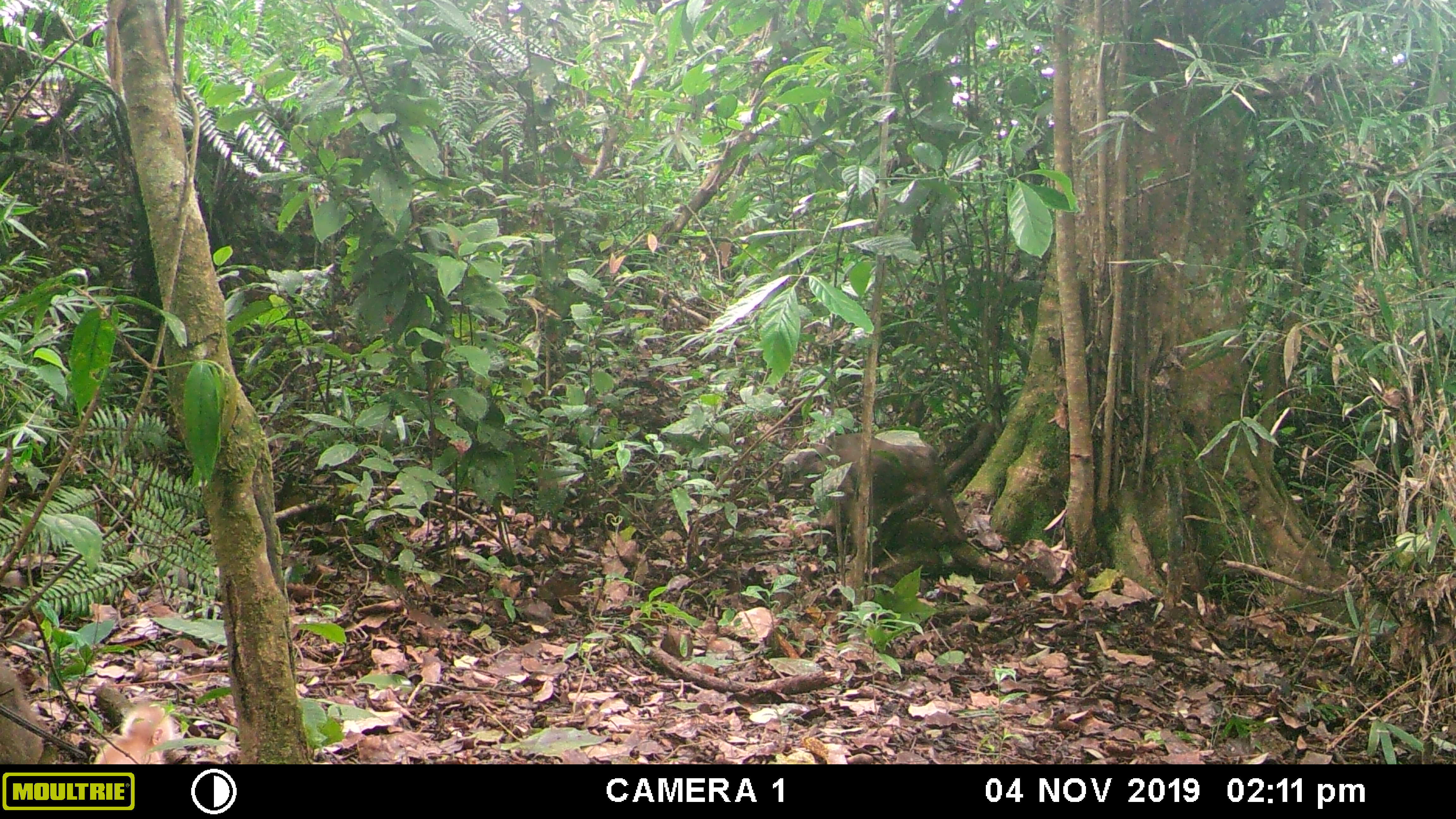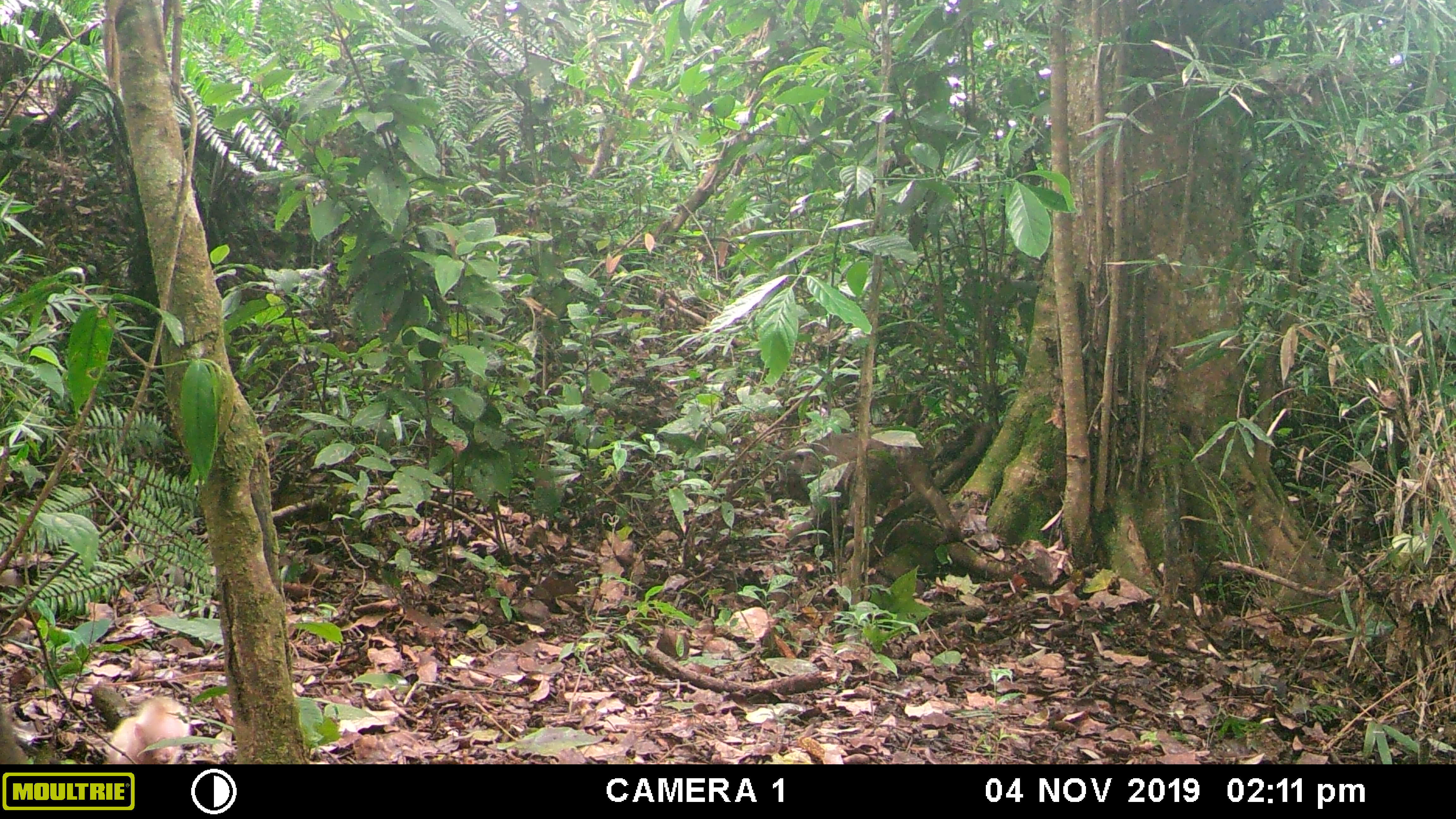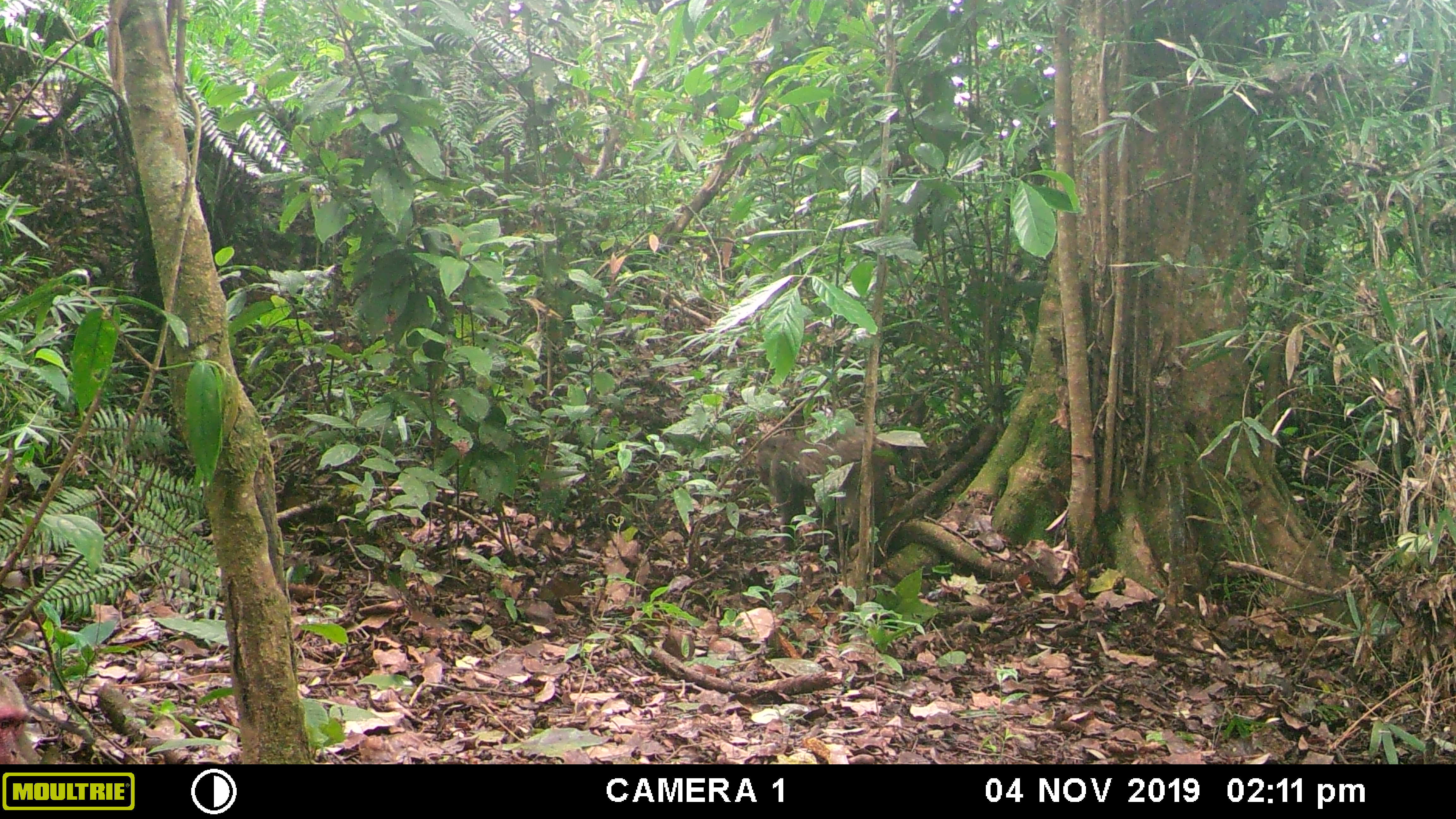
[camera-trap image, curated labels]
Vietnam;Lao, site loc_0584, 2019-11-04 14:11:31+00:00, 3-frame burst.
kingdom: Animalia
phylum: Chordata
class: Mammalia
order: Primates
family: Cercopithecidae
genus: Macaca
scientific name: Macaca arctoides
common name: stump-tailed macaque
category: stump tailed macaque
Stump tailed macaque (stump-tailed macaque) (Macaca arctoides). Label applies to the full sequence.